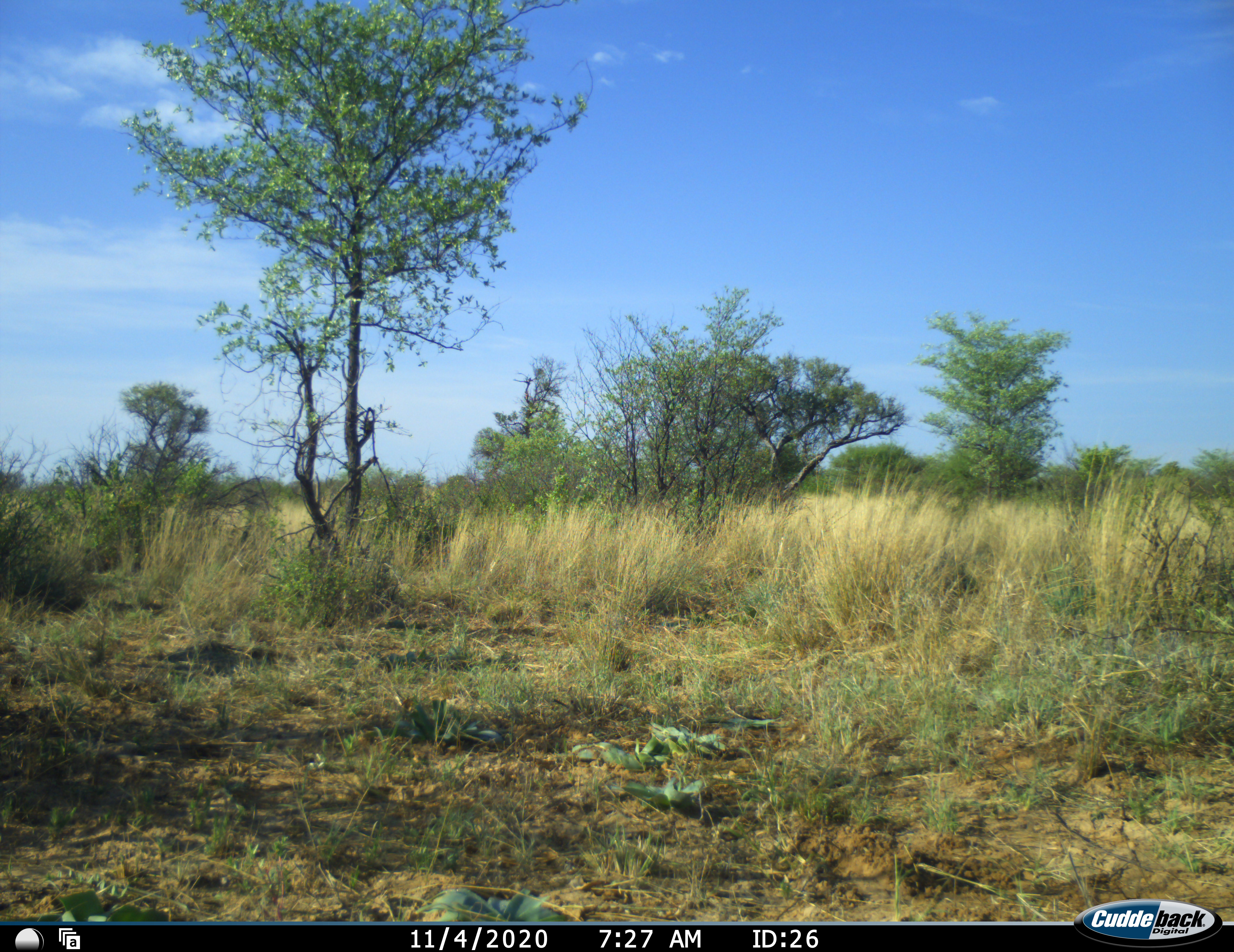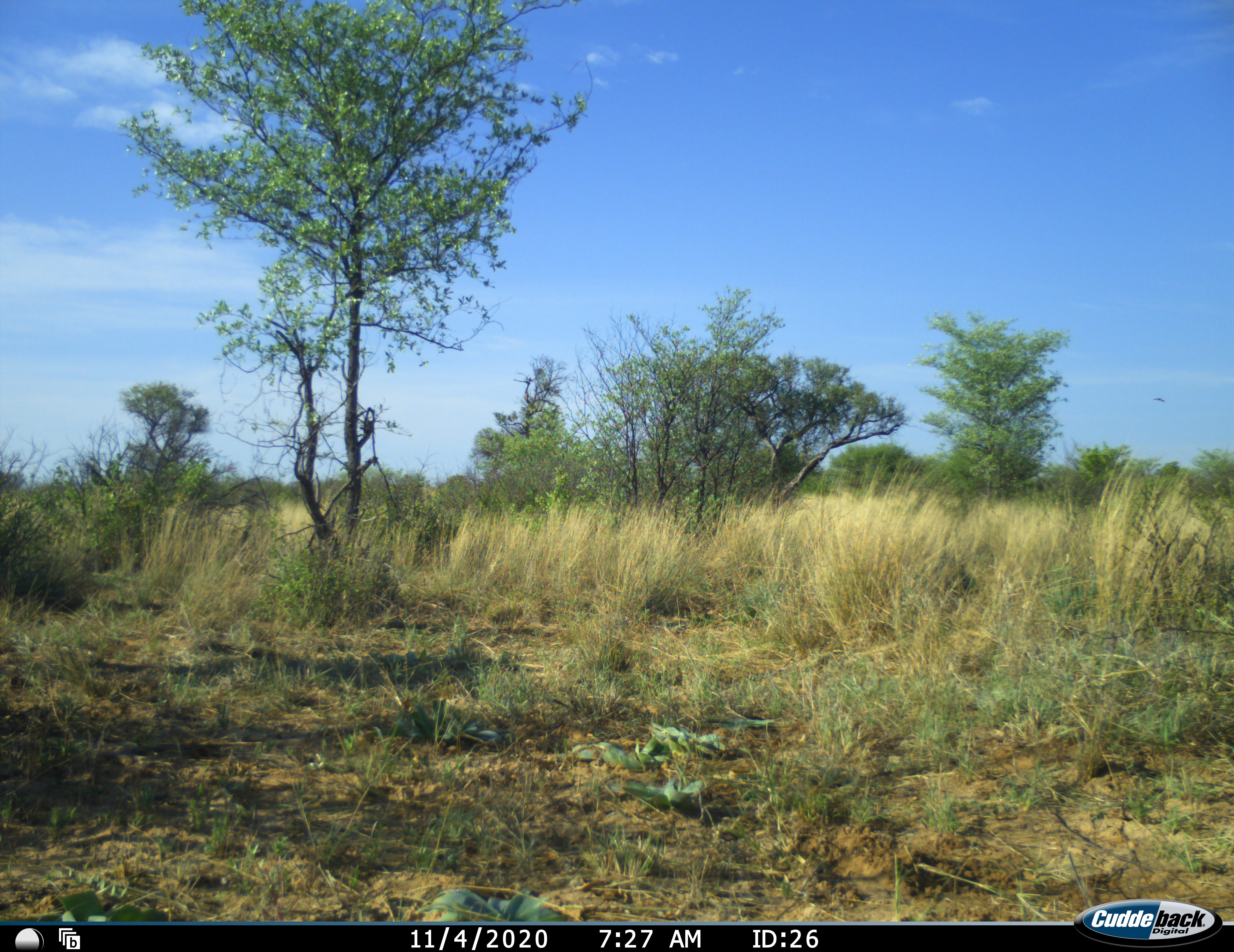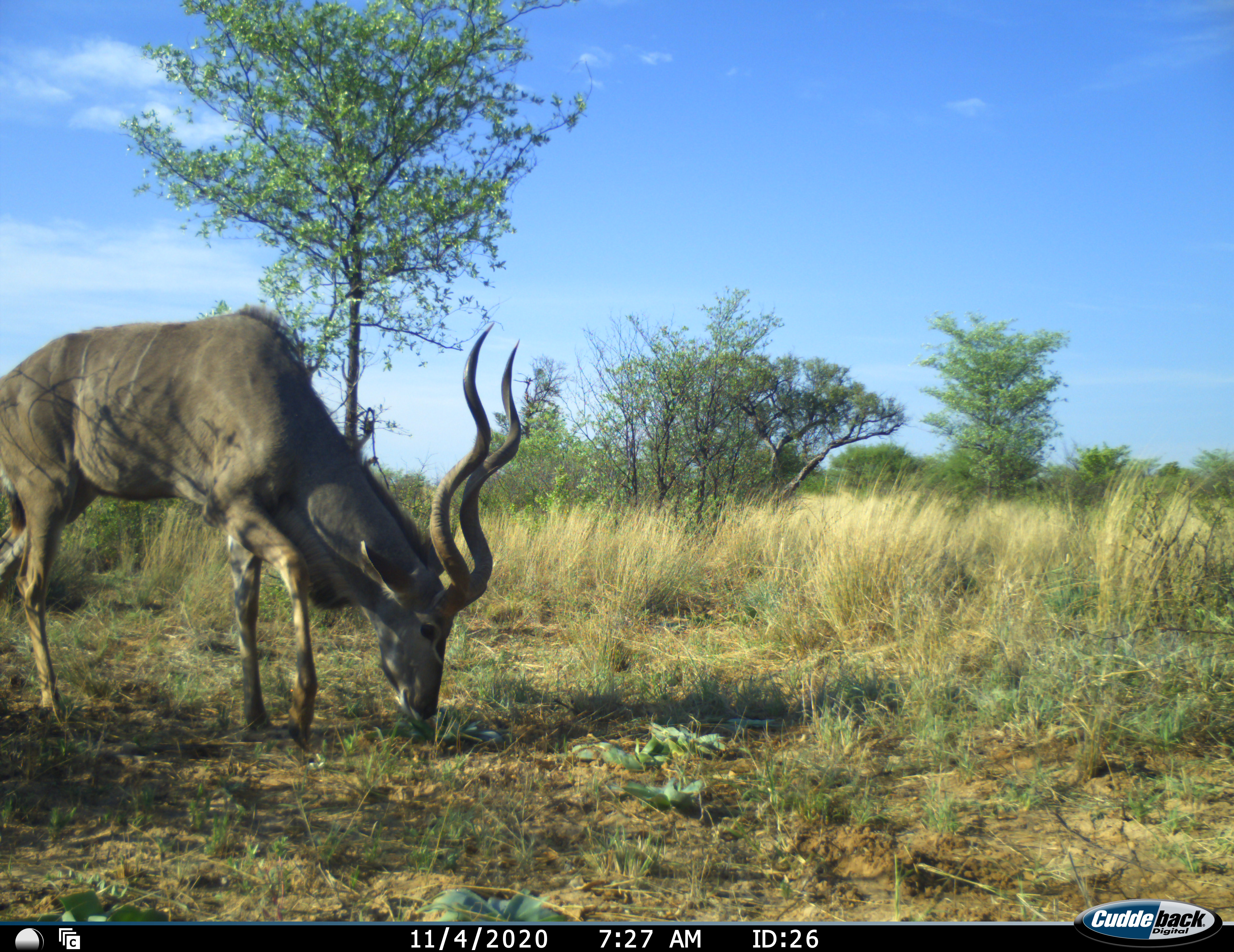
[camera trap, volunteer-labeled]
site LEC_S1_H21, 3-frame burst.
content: unidentified animal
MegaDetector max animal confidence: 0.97